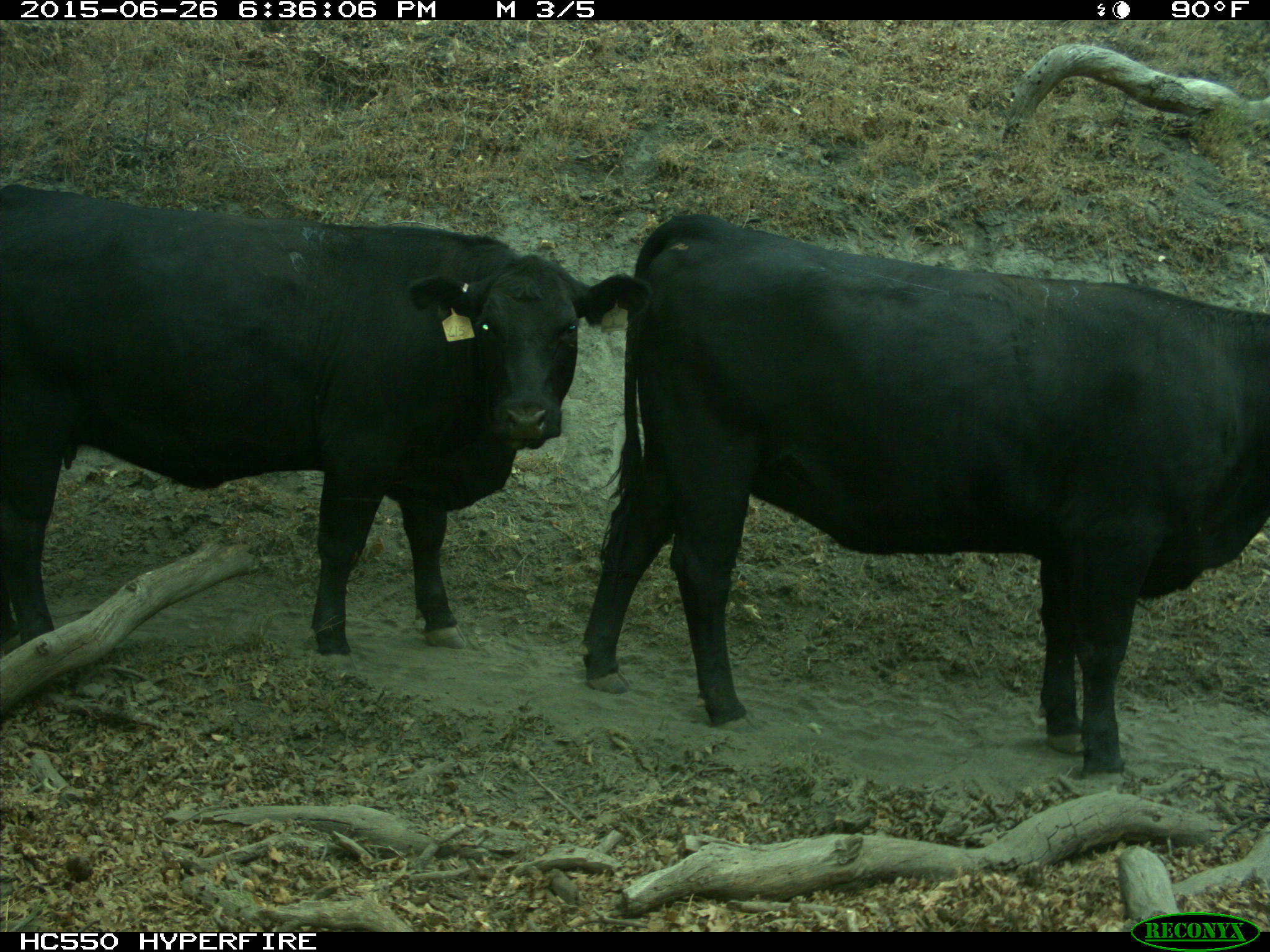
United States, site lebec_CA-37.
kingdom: Animalia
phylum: Chordata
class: Mammalia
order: Artiodactyla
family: Bovidae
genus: Bos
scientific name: Bos taurus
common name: domestic cow